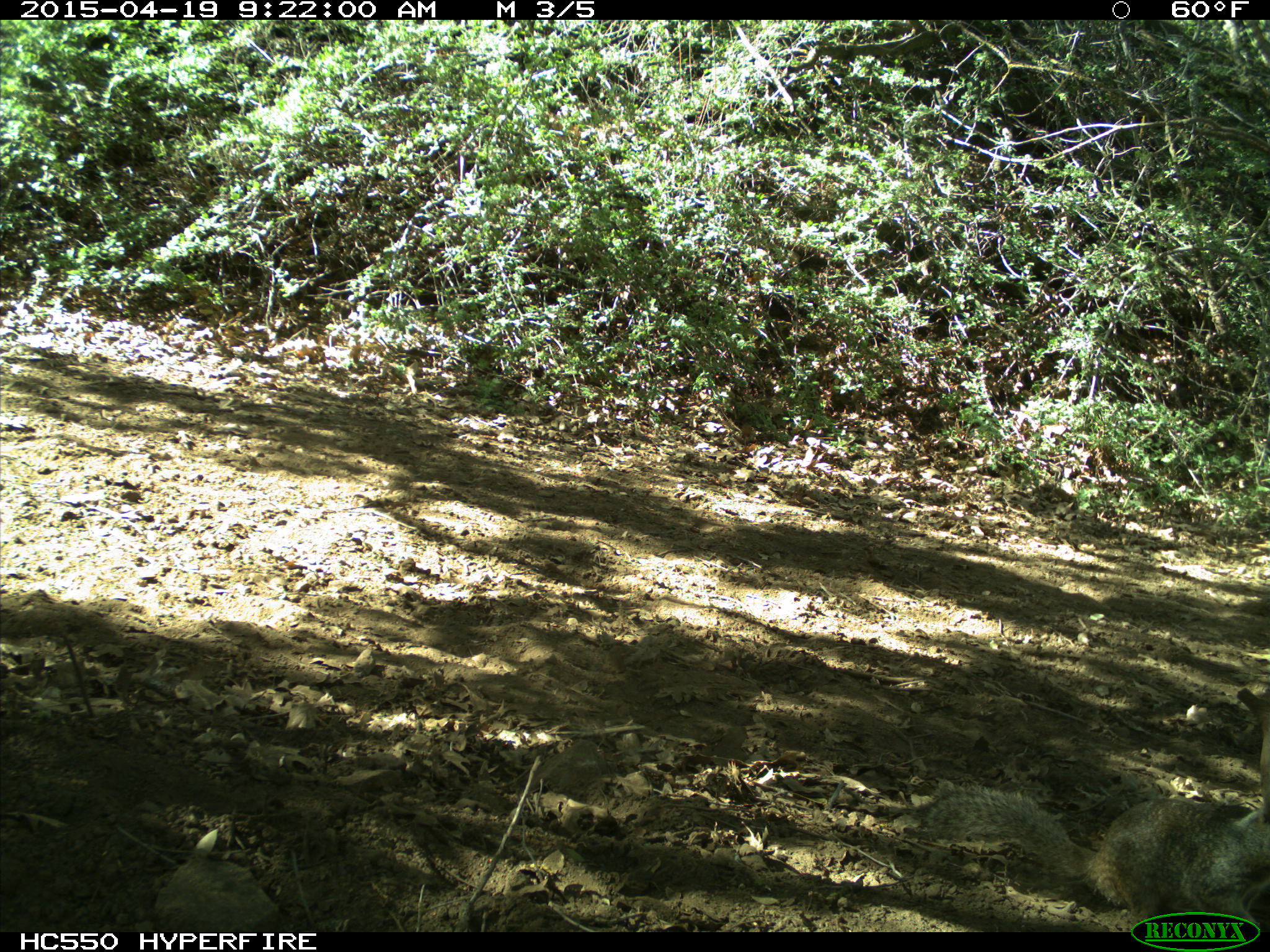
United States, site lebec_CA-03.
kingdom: Animalia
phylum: Chordata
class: Mammalia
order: Rodentia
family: Sciuridae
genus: Otospermophilus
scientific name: Otospermophilus beecheyi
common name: california ground squirrel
Otospermophilus beecheyi (california ground squirrel).